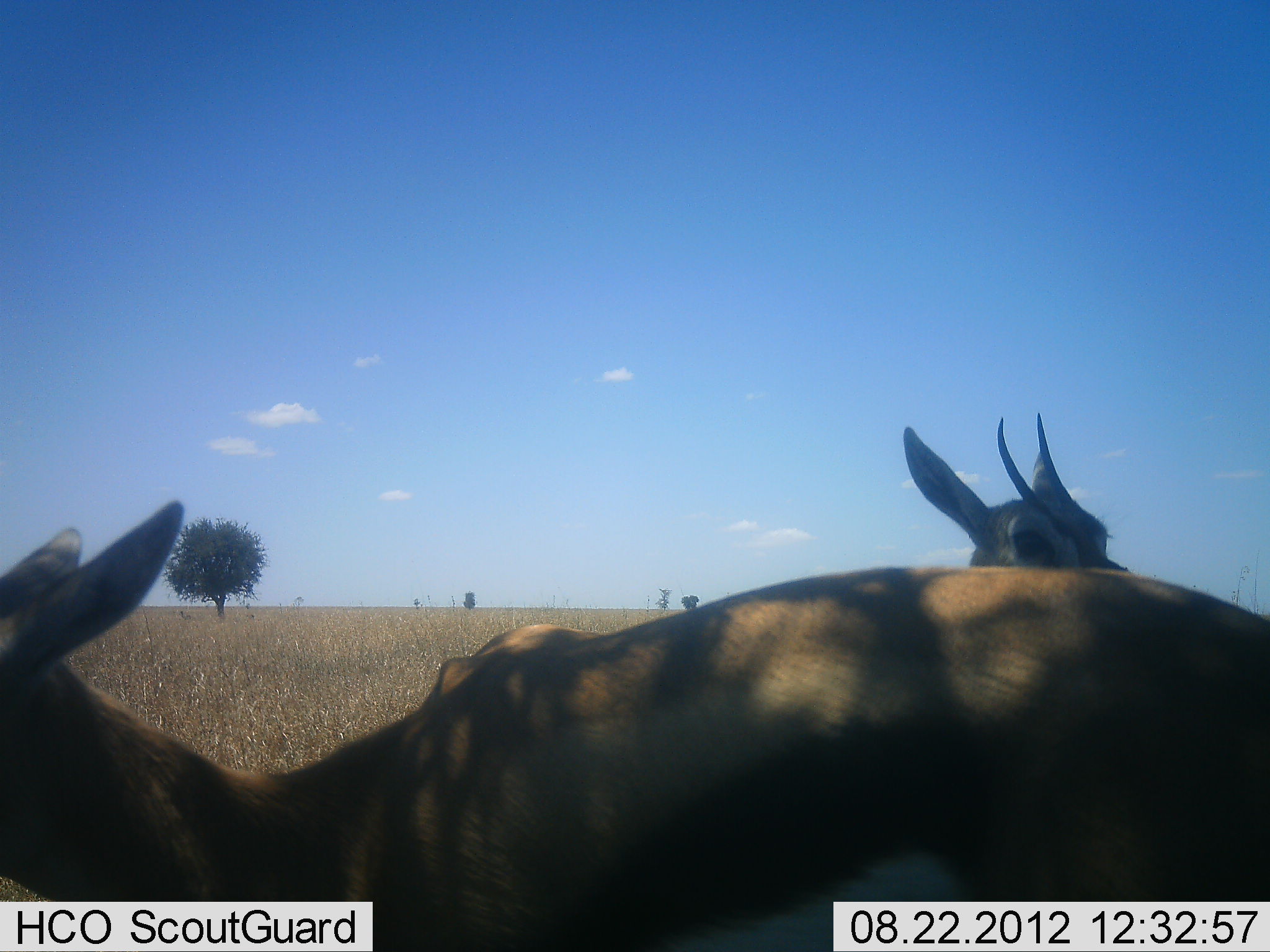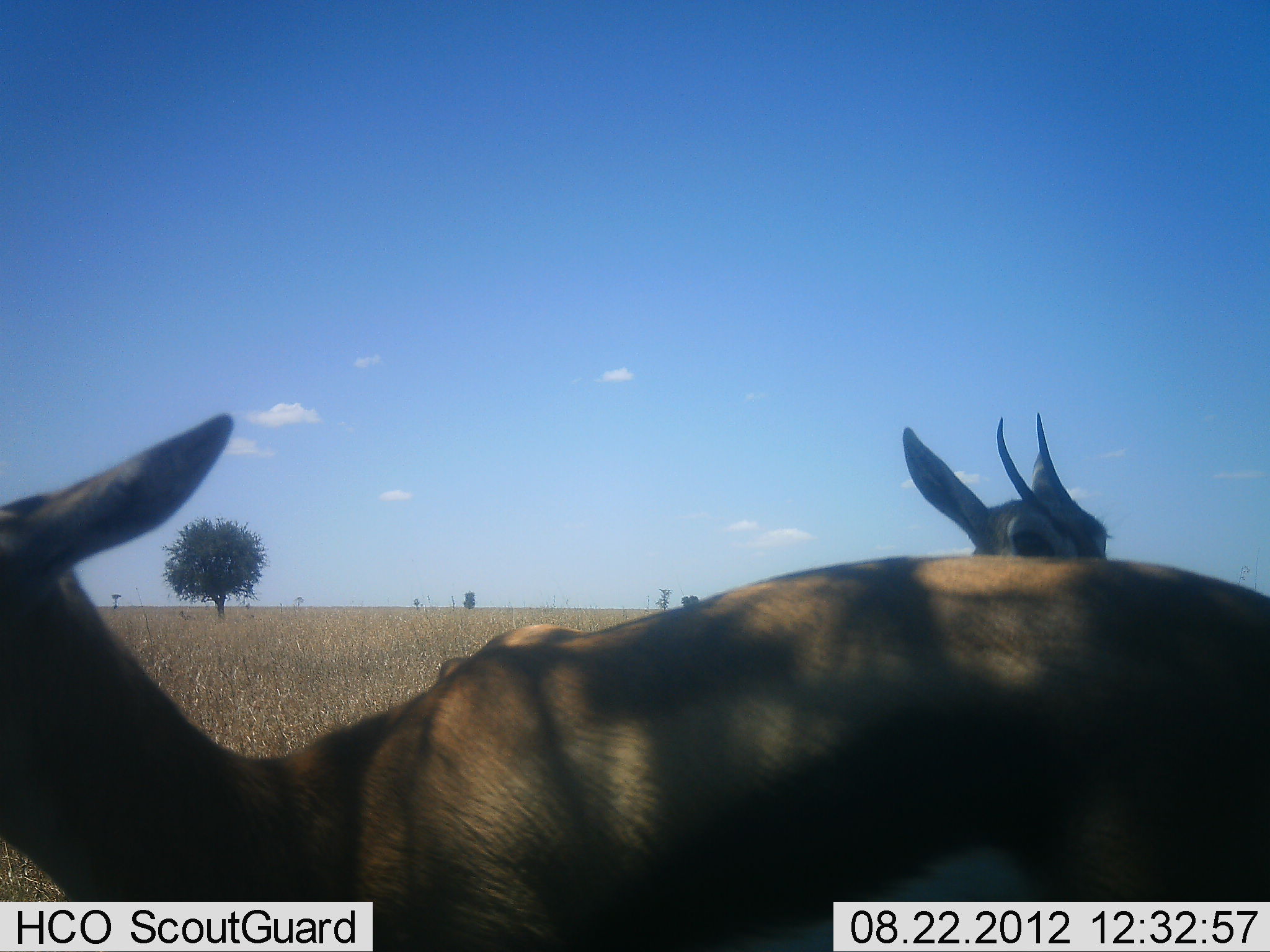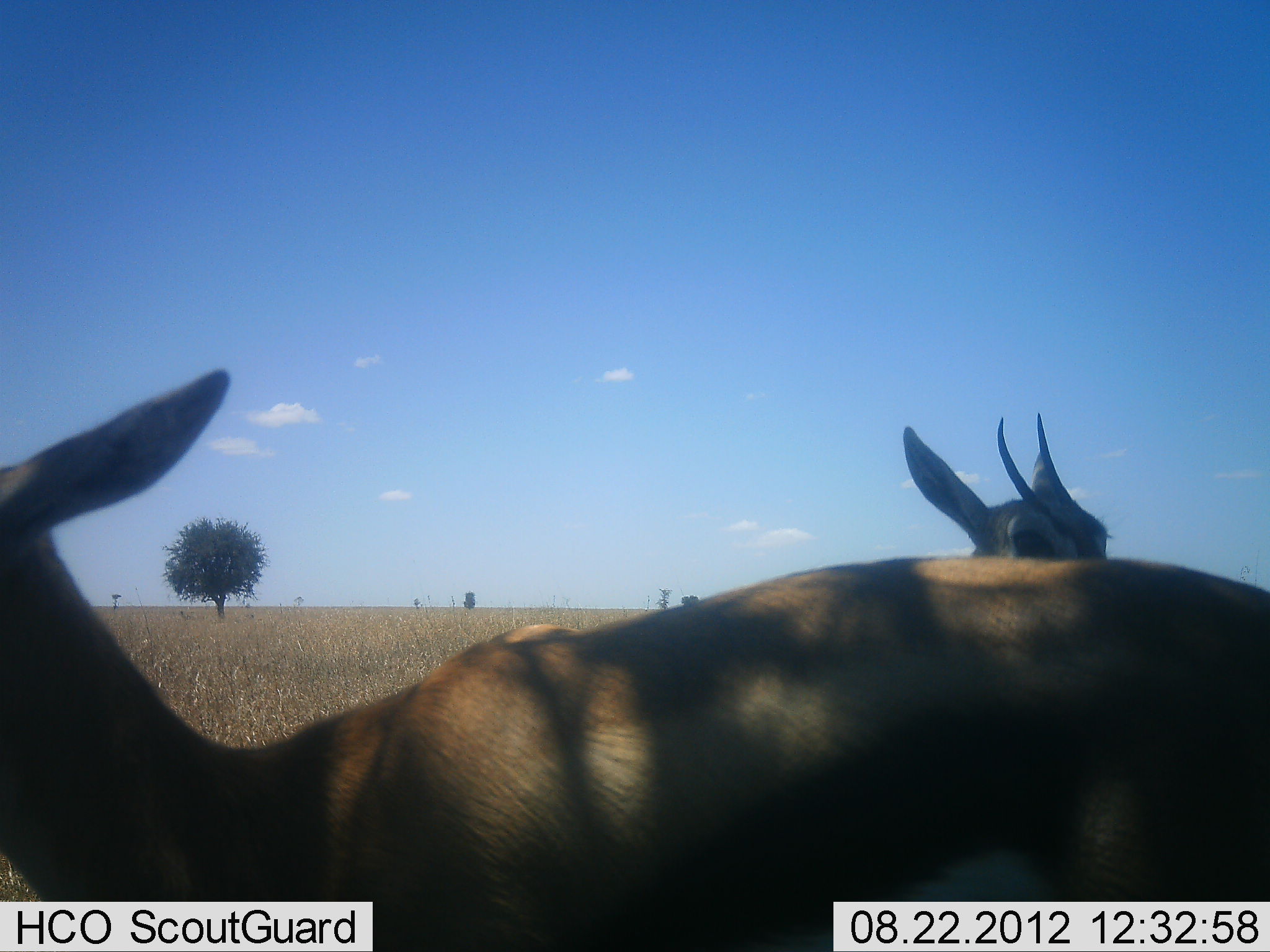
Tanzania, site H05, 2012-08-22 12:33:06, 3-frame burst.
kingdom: Animalia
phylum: Chordata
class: Mammalia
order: Artiodactyla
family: Bovidae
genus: Eudorcas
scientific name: Eudorcas thomsonii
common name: thomson's gazelle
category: gazellethomsons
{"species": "gazellethomsons (thomson's gazelle) (Eudorcas thomsonii)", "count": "2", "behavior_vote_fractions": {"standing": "100%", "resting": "0%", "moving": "0%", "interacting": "0%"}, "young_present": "10%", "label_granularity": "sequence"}